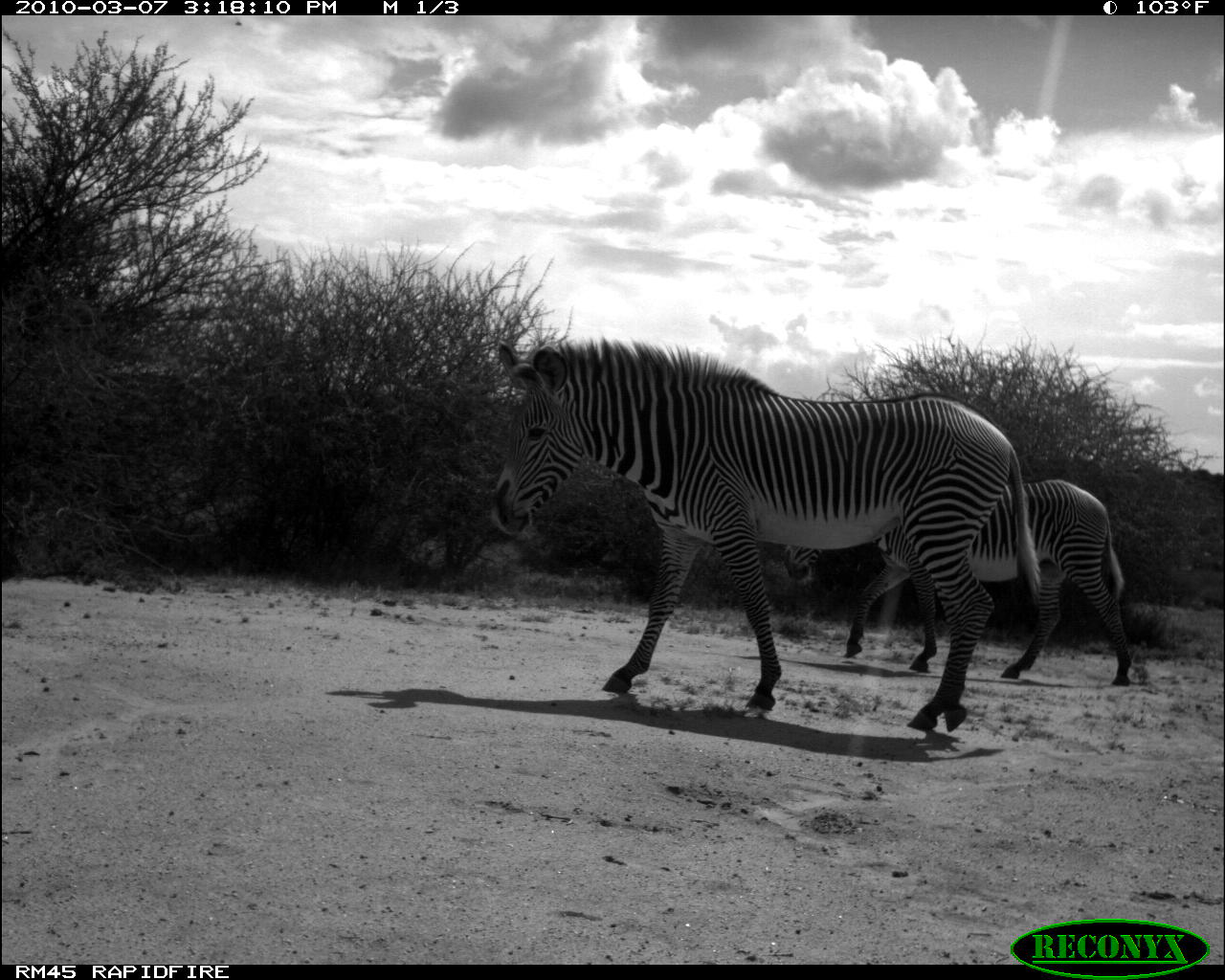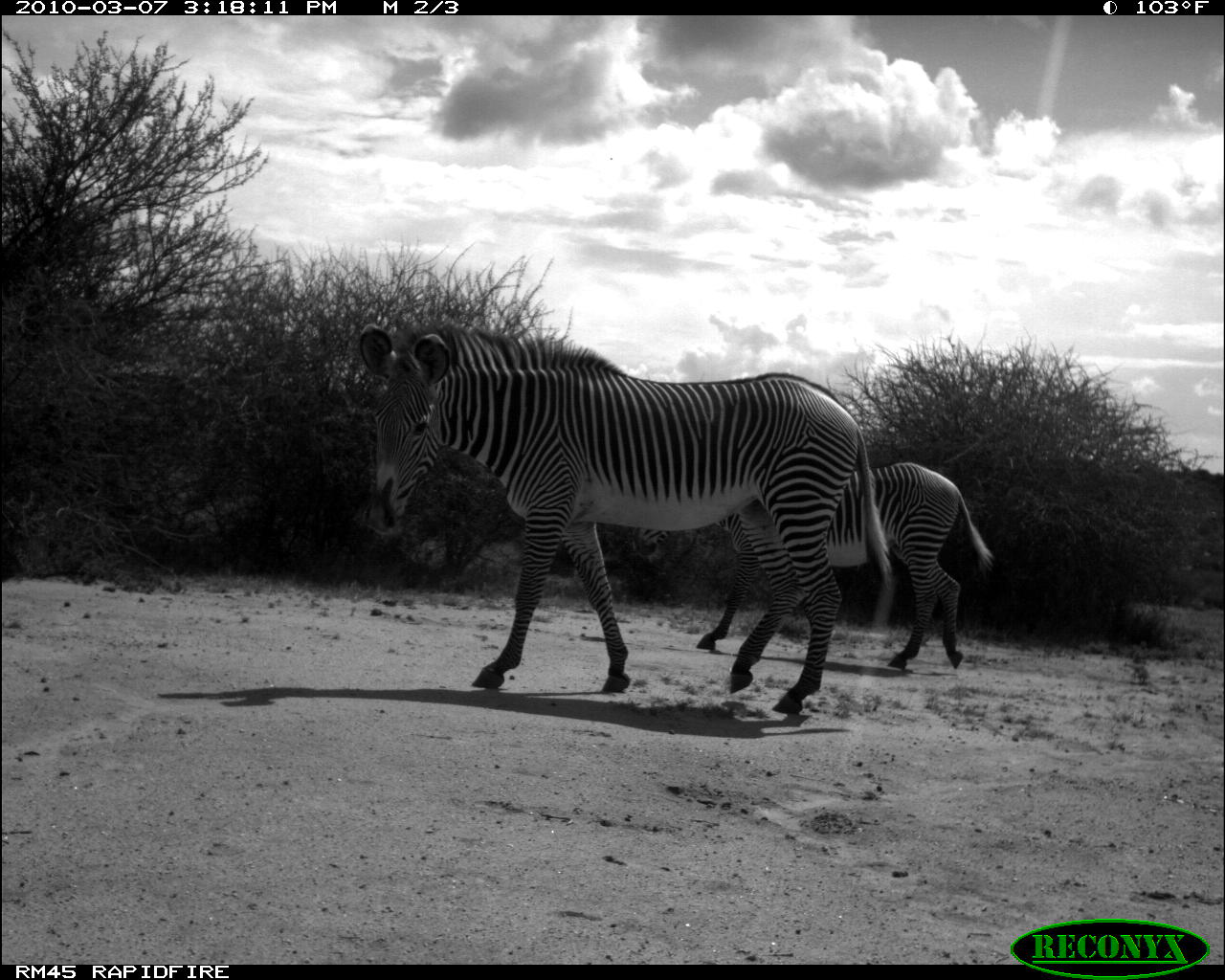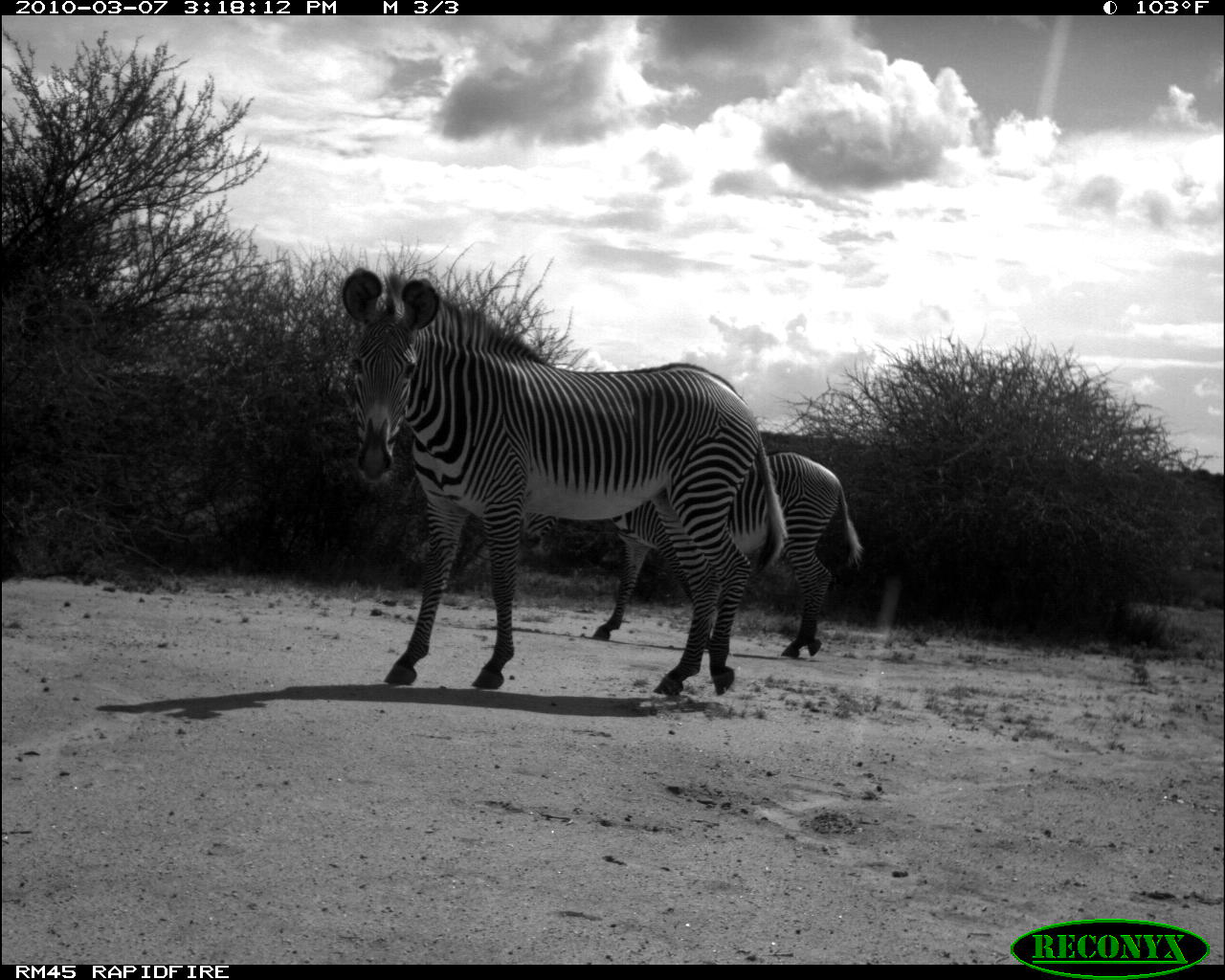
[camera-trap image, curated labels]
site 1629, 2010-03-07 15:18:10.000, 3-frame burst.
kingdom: Animalia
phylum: Chordata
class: Mammalia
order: Perissodactyla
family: Equidae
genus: Equus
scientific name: Equus grevyi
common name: grévy's zebra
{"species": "Equus grevyi (grévy's zebra)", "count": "2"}